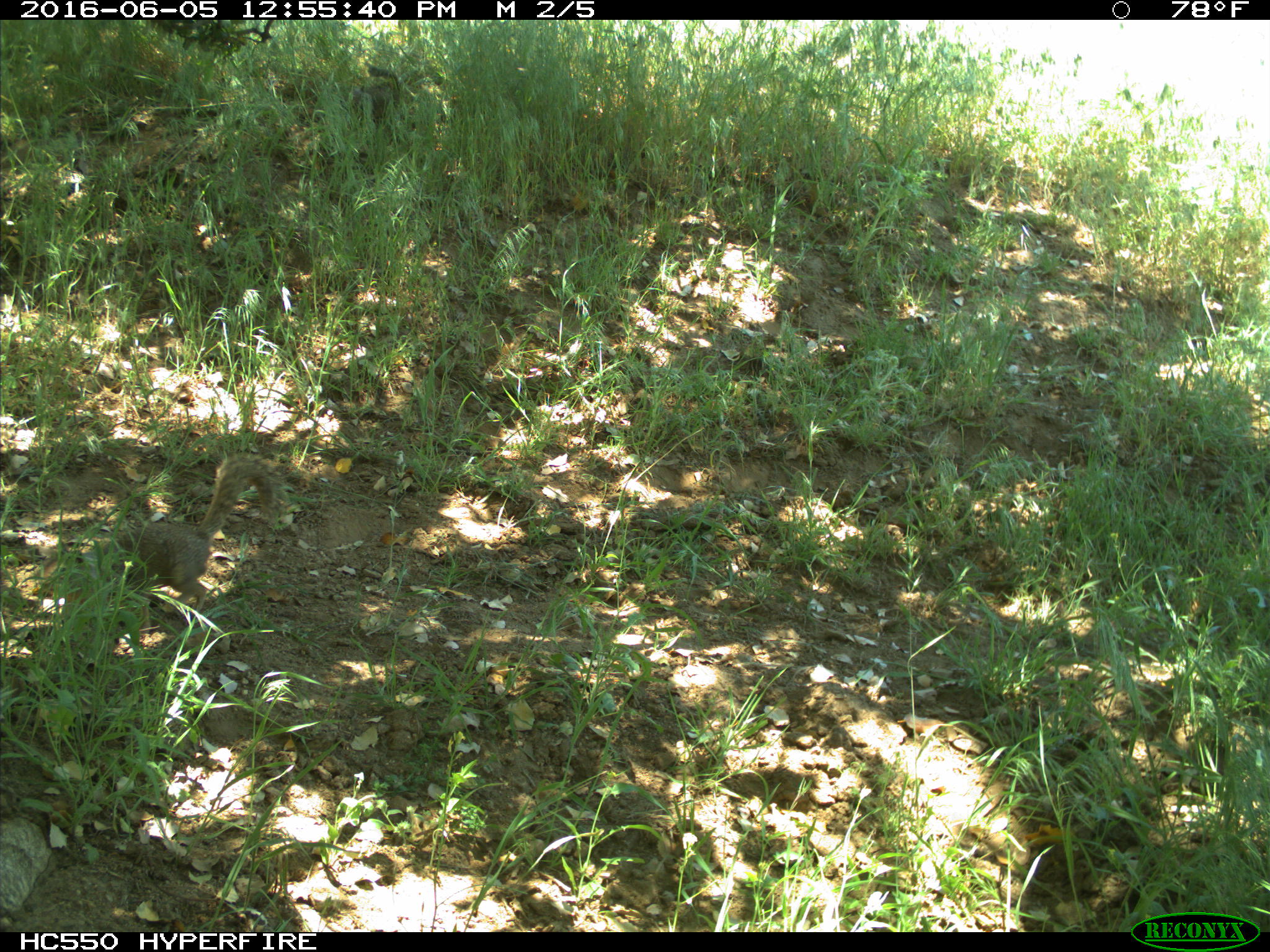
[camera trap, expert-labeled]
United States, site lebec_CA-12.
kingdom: Animalia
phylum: Chordata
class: Mammalia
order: Rodentia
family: Sciuridae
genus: Otospermophilus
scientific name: Otospermophilus beecheyi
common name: california ground squirrel